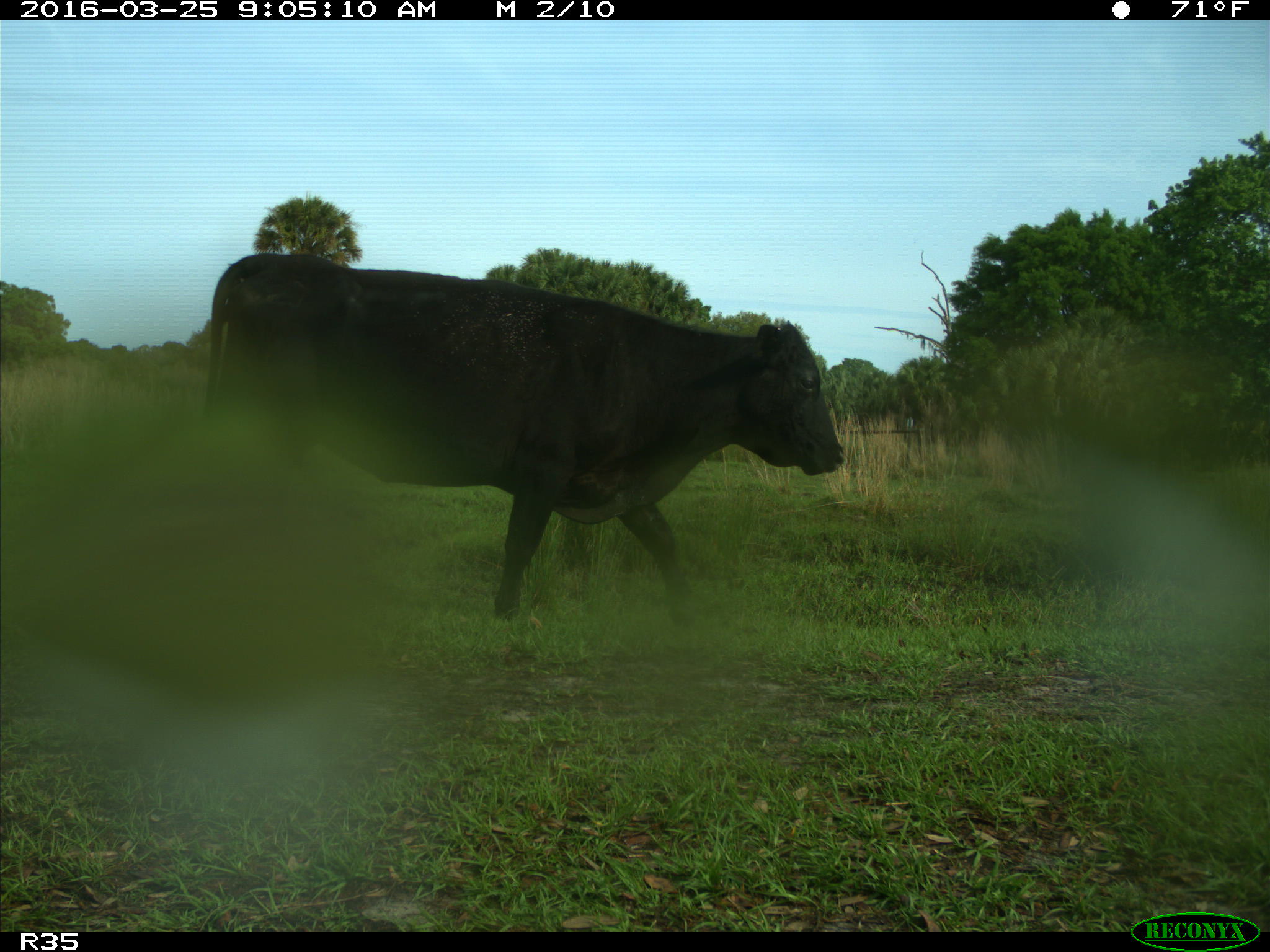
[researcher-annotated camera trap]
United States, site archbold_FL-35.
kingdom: Animalia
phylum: Chordata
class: Mammalia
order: Artiodactyla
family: Bovidae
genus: Bos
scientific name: Bos taurus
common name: domestic cow